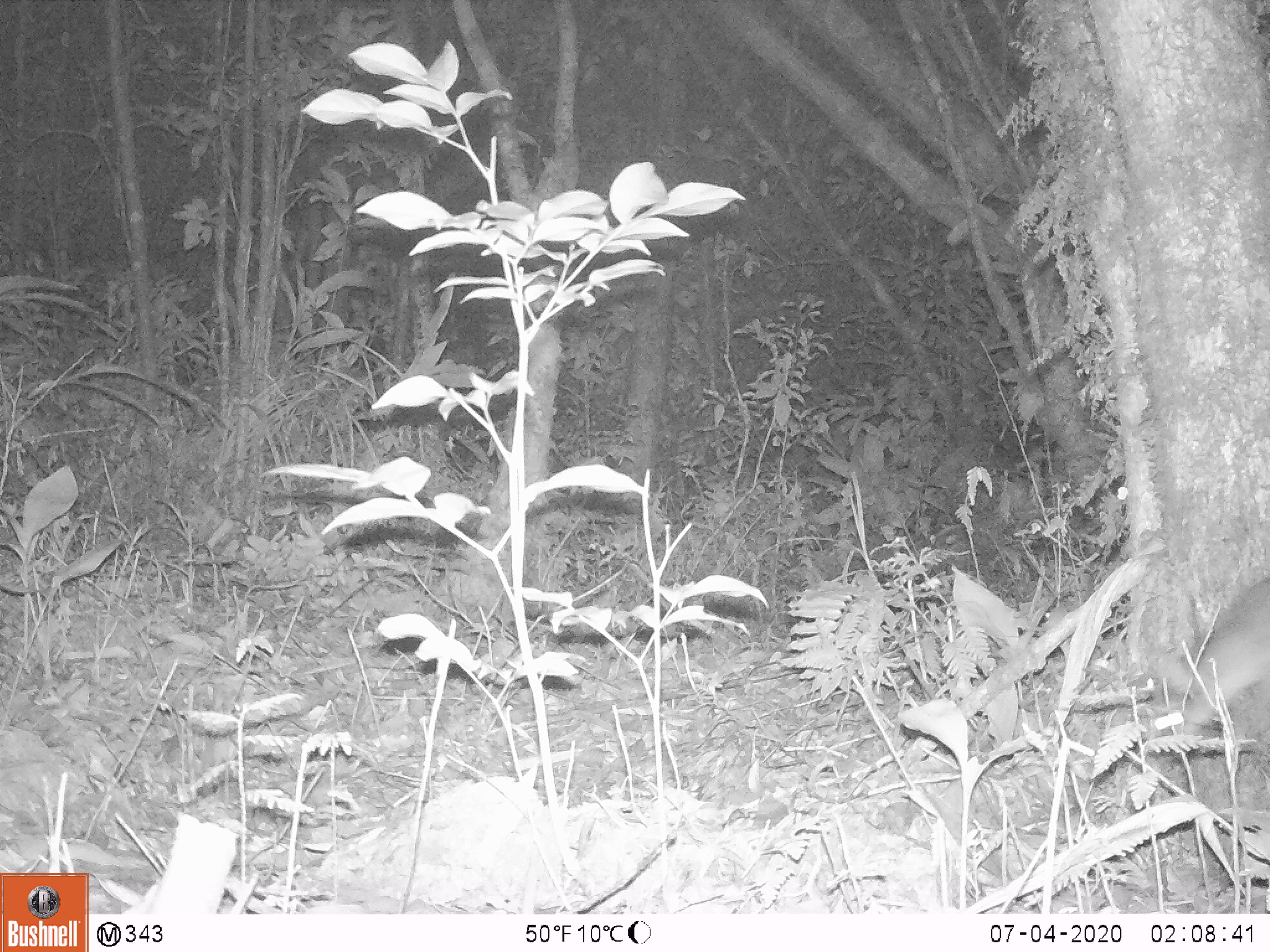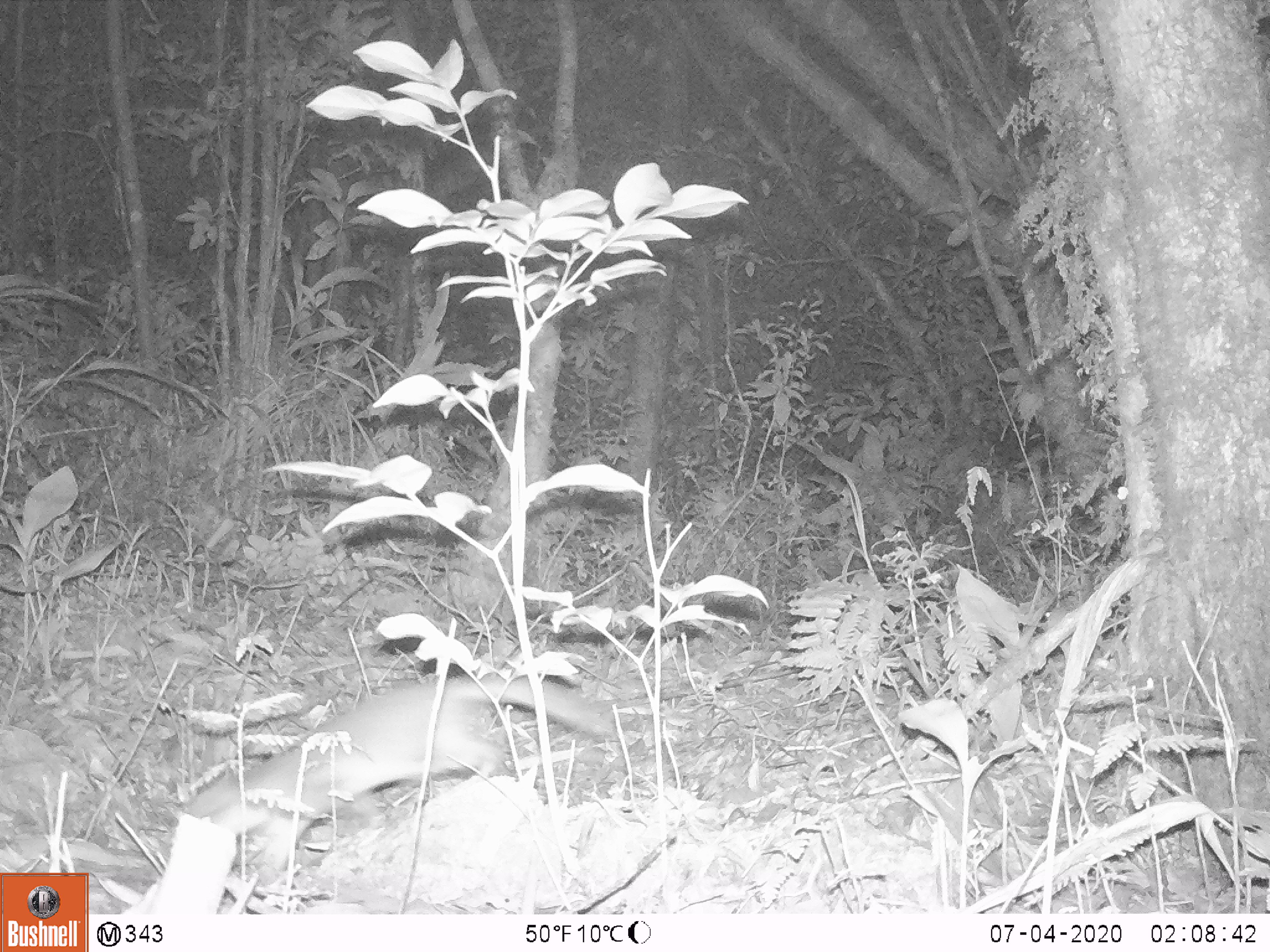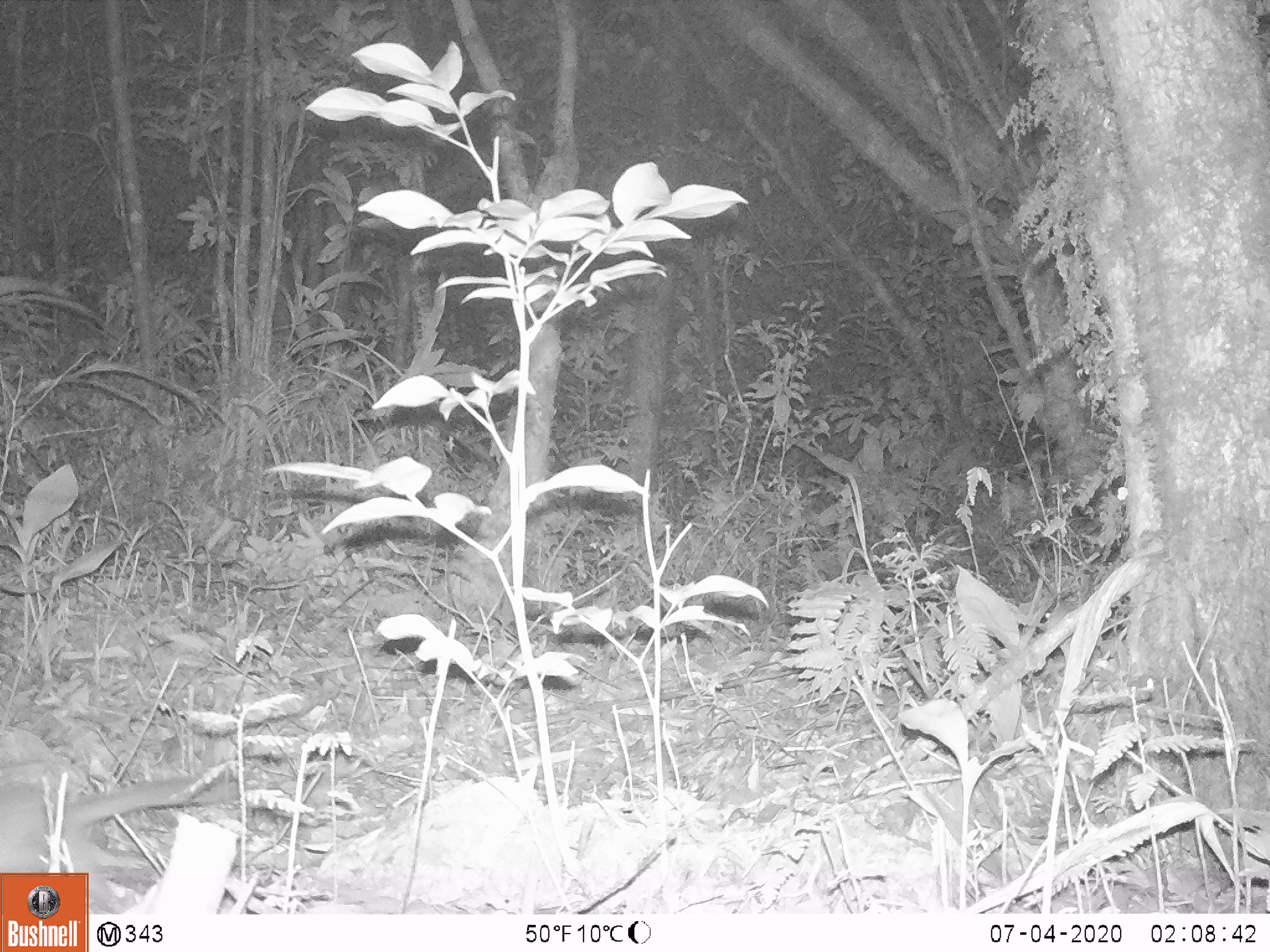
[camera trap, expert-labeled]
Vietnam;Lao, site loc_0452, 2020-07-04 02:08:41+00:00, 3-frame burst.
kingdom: Animalia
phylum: Chordata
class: Mammalia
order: Carnivora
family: Mustelidae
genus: Melogale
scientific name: Melogale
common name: ferret badger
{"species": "ferret badger (Melogale)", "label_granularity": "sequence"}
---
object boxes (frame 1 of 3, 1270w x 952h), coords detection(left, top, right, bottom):
ferret badger: detection(1153, 575, 1270, 746)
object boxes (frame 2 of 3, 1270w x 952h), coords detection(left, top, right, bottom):
ferret badger: detection(179, 675, 618, 886)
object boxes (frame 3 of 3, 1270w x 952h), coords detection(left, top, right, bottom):
ferret badger: detection(0, 777, 239, 914)